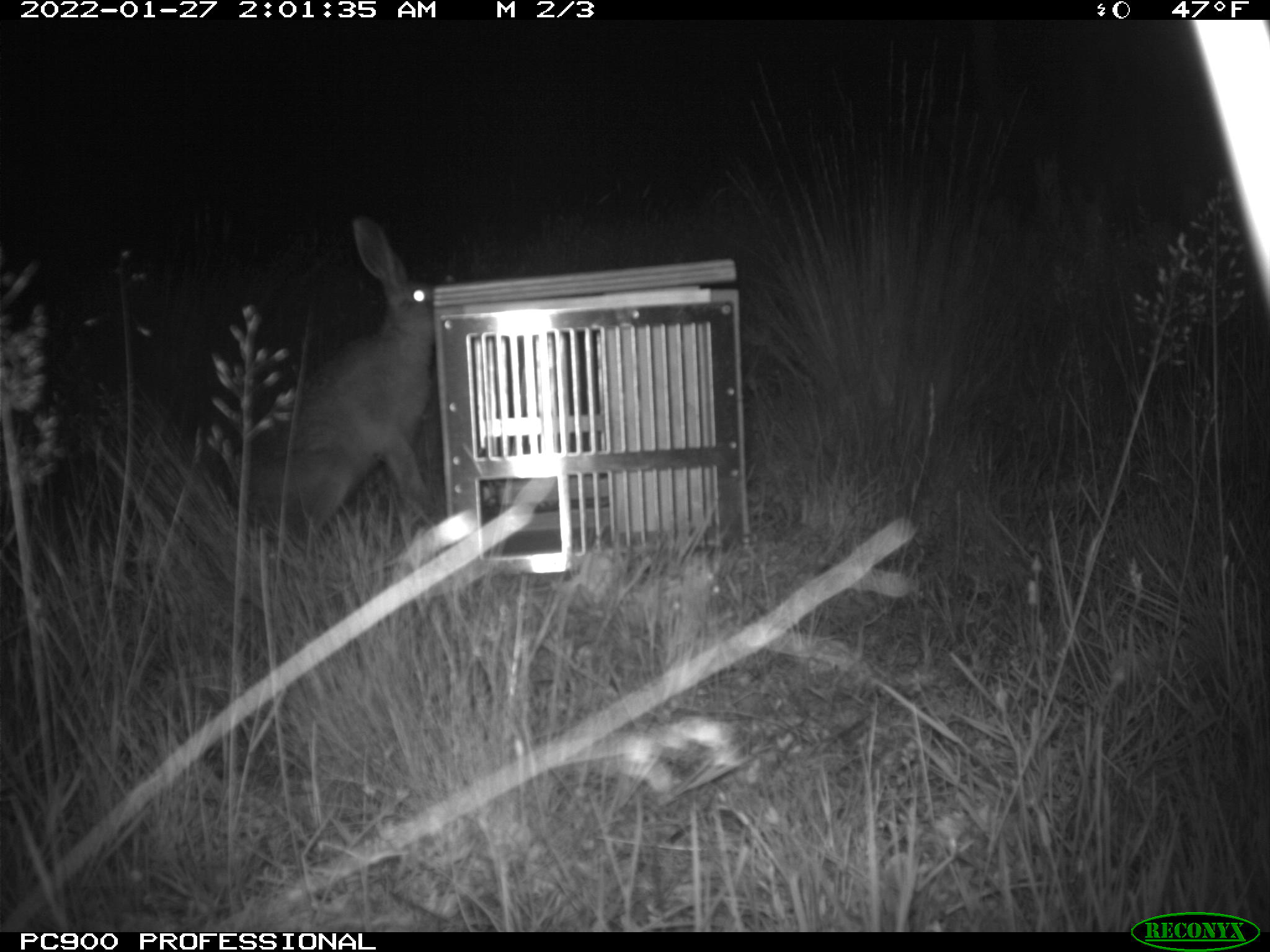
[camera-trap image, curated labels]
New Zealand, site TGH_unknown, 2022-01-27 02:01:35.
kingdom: Animalia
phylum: Chordata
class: Mammalia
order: Lagomorpha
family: Leporidae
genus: Lepus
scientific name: Lepus europaeus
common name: brown hare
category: hare